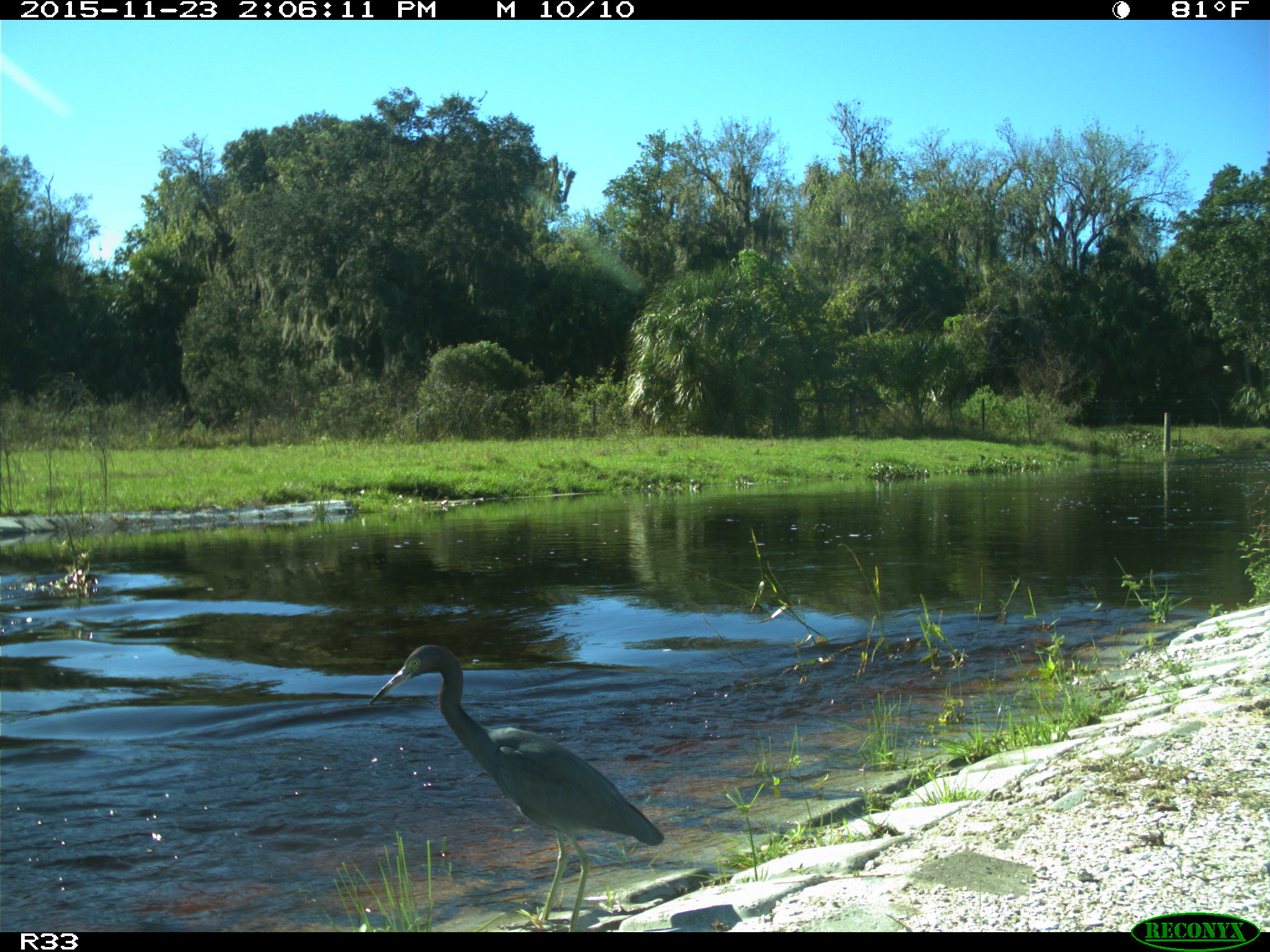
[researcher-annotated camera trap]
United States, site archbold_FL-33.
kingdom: Animalia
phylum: Chordata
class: Aves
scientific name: Aves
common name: birds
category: unidentified bird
Unidentified bird (birds) (Aves).